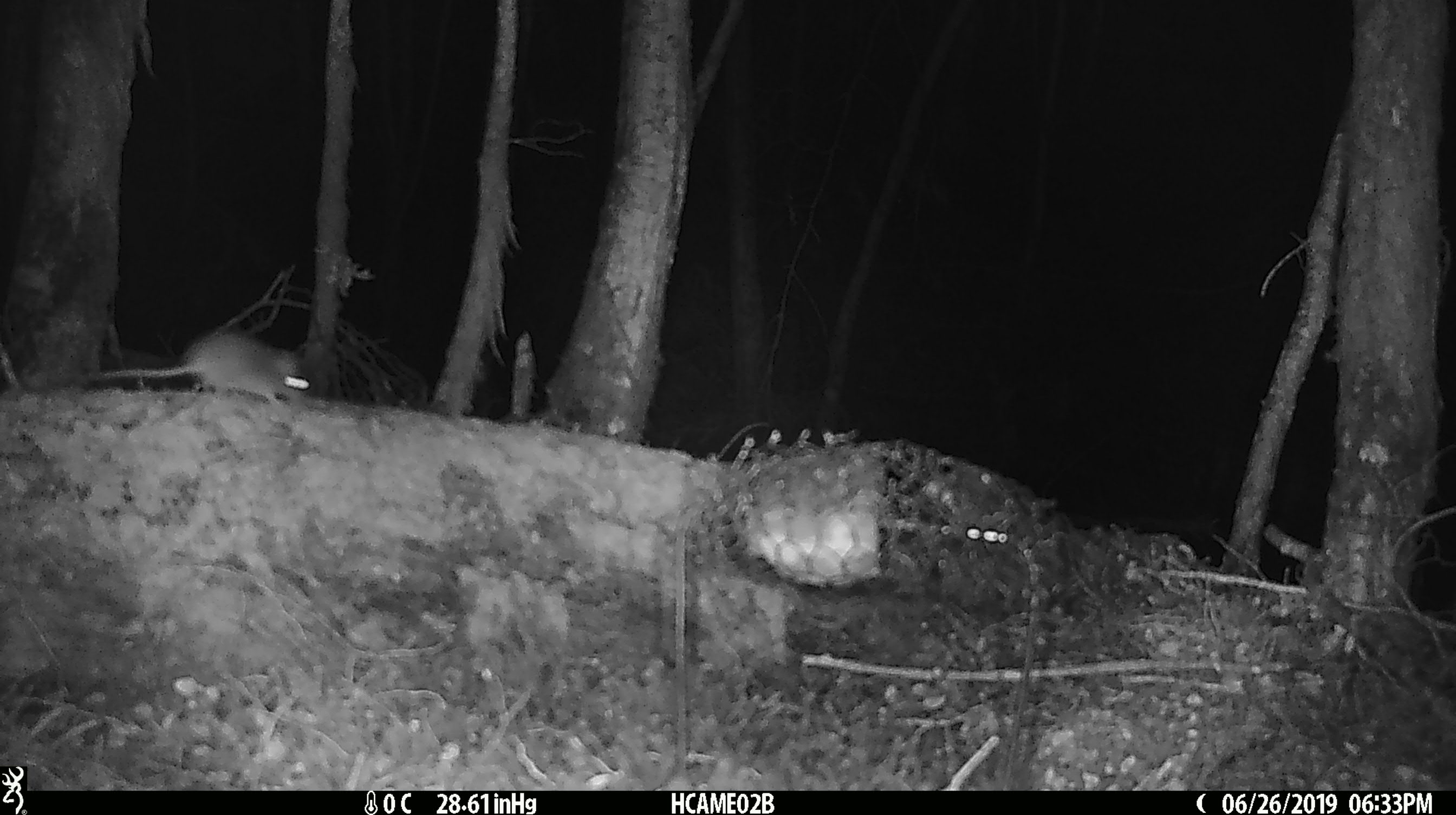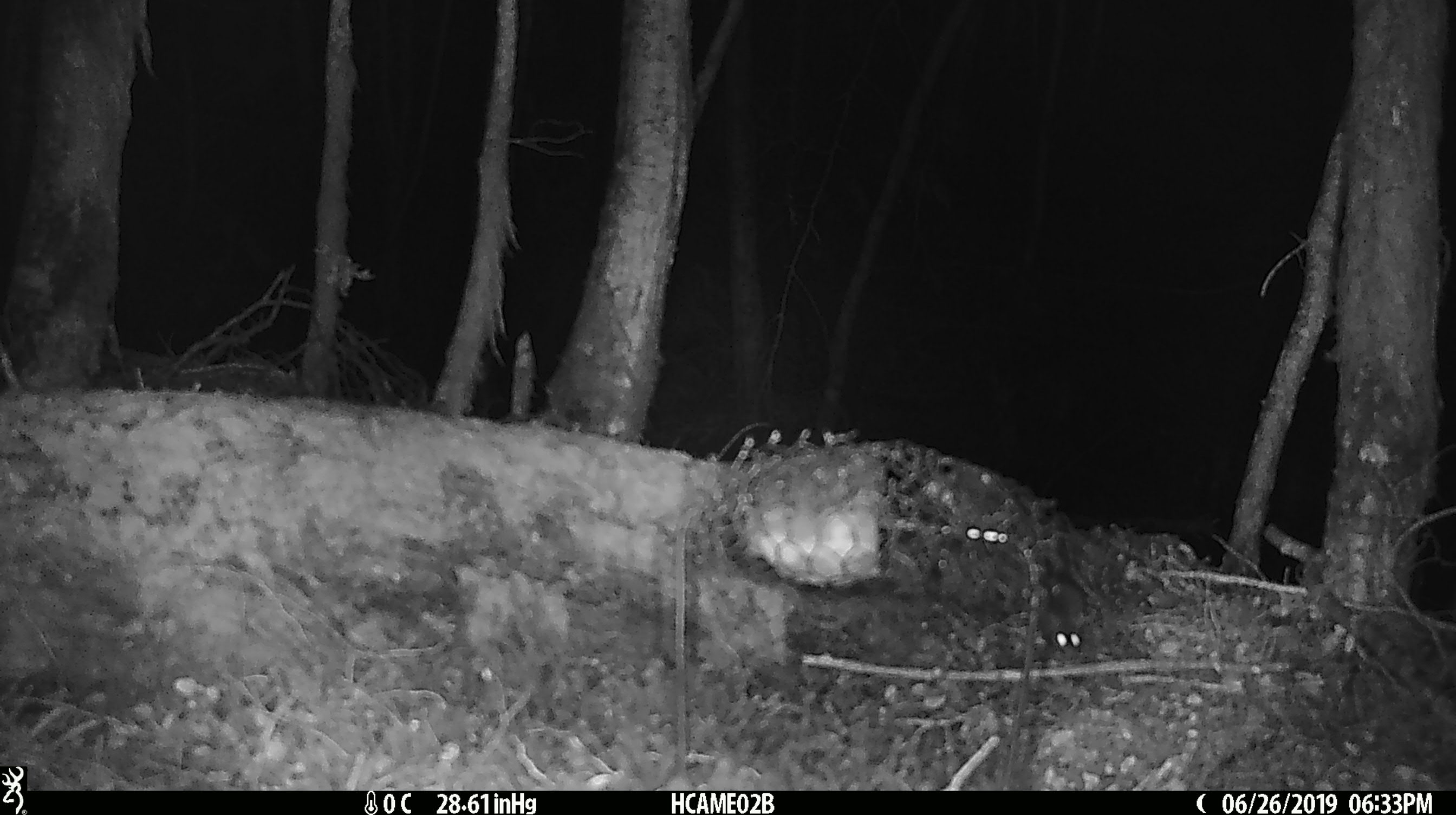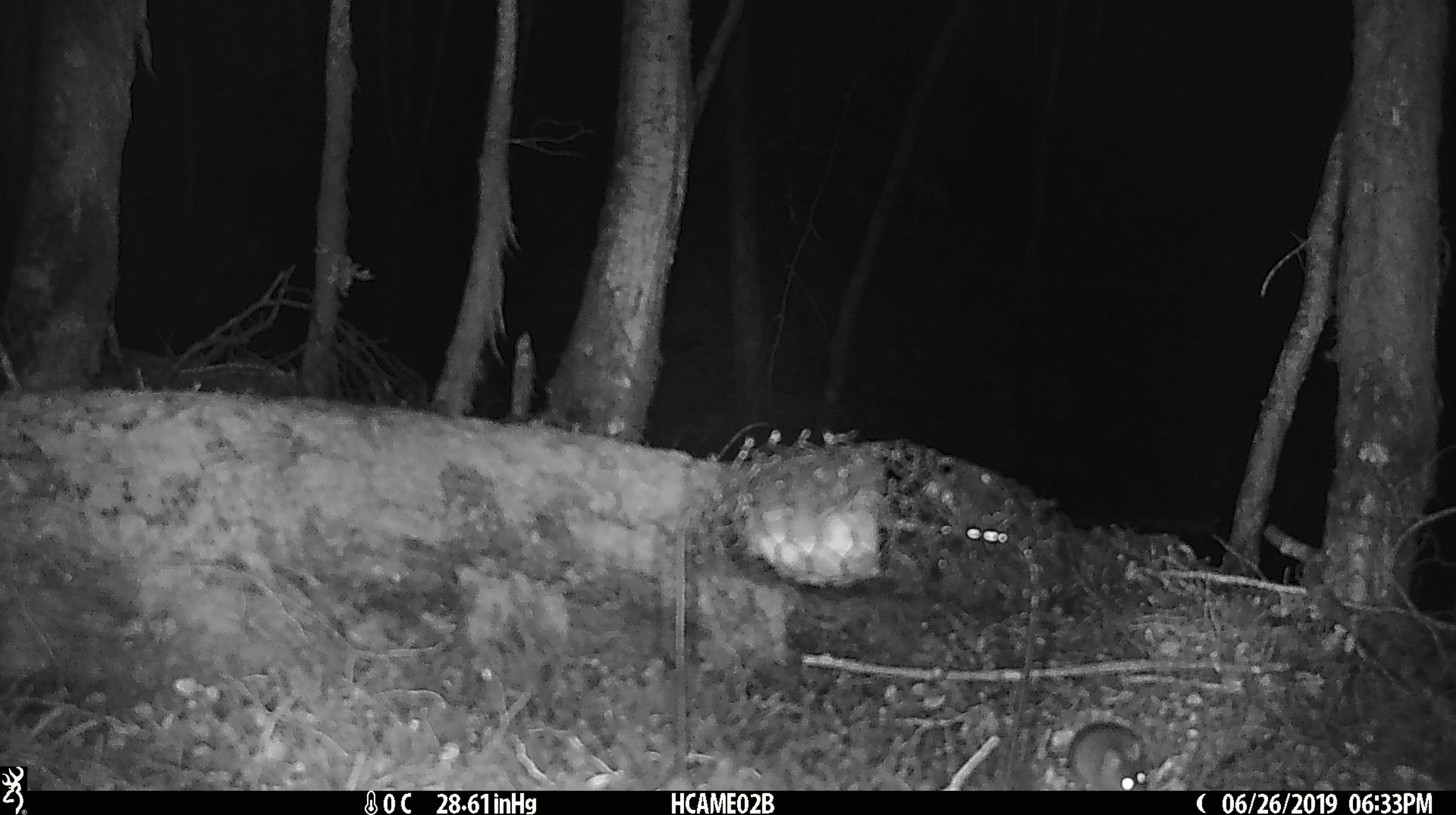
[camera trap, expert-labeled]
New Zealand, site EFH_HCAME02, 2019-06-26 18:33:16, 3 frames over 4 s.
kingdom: Animalia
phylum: Chordata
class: Mammalia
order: Rodentia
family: Muridae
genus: Mus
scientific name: Mus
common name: mouse